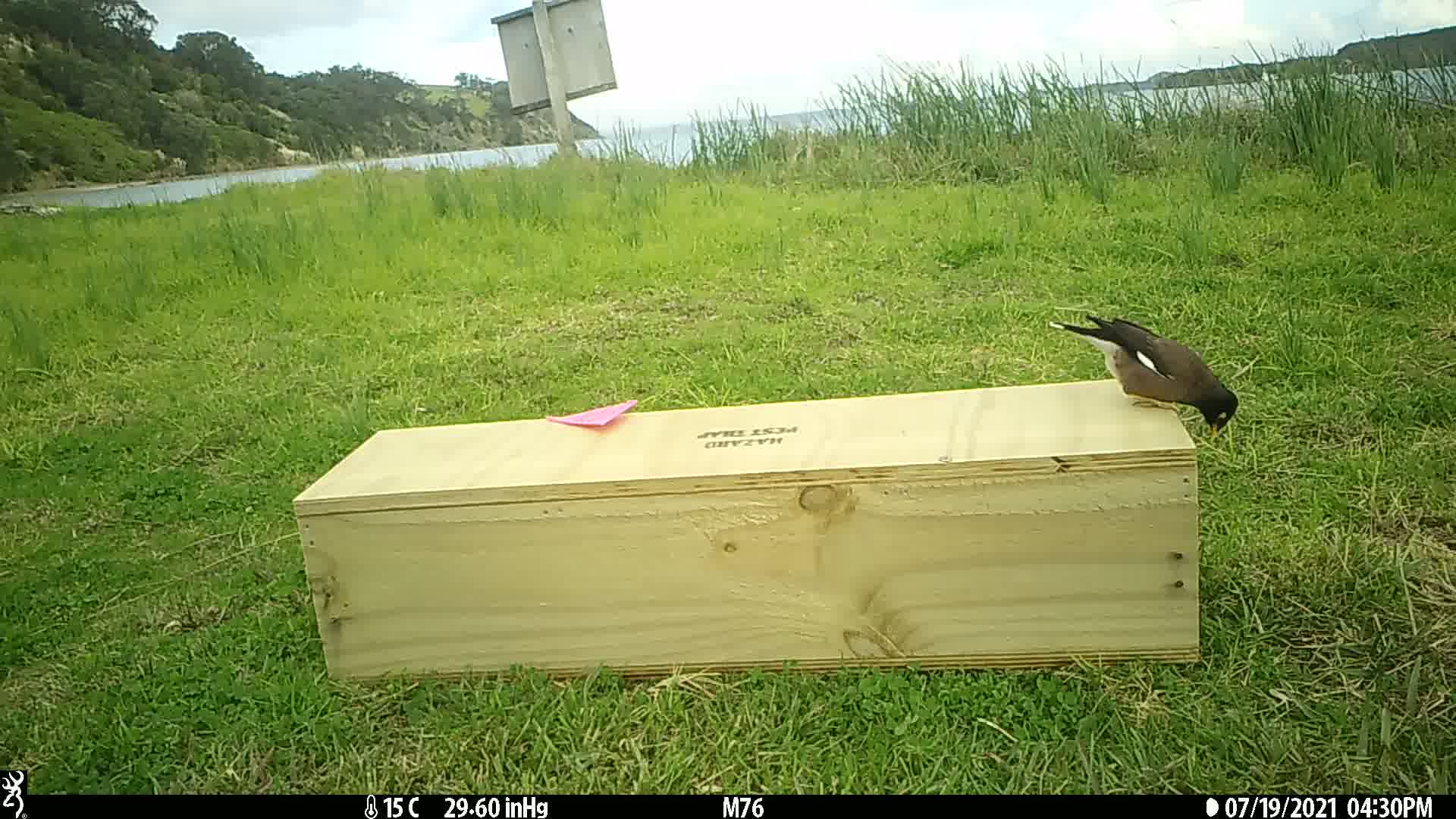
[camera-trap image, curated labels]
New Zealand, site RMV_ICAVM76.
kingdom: Animalia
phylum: Chordata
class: Aves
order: Passeriformes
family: Sturnidae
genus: Acridotheres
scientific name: Acridotheres tristis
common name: common myna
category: myna